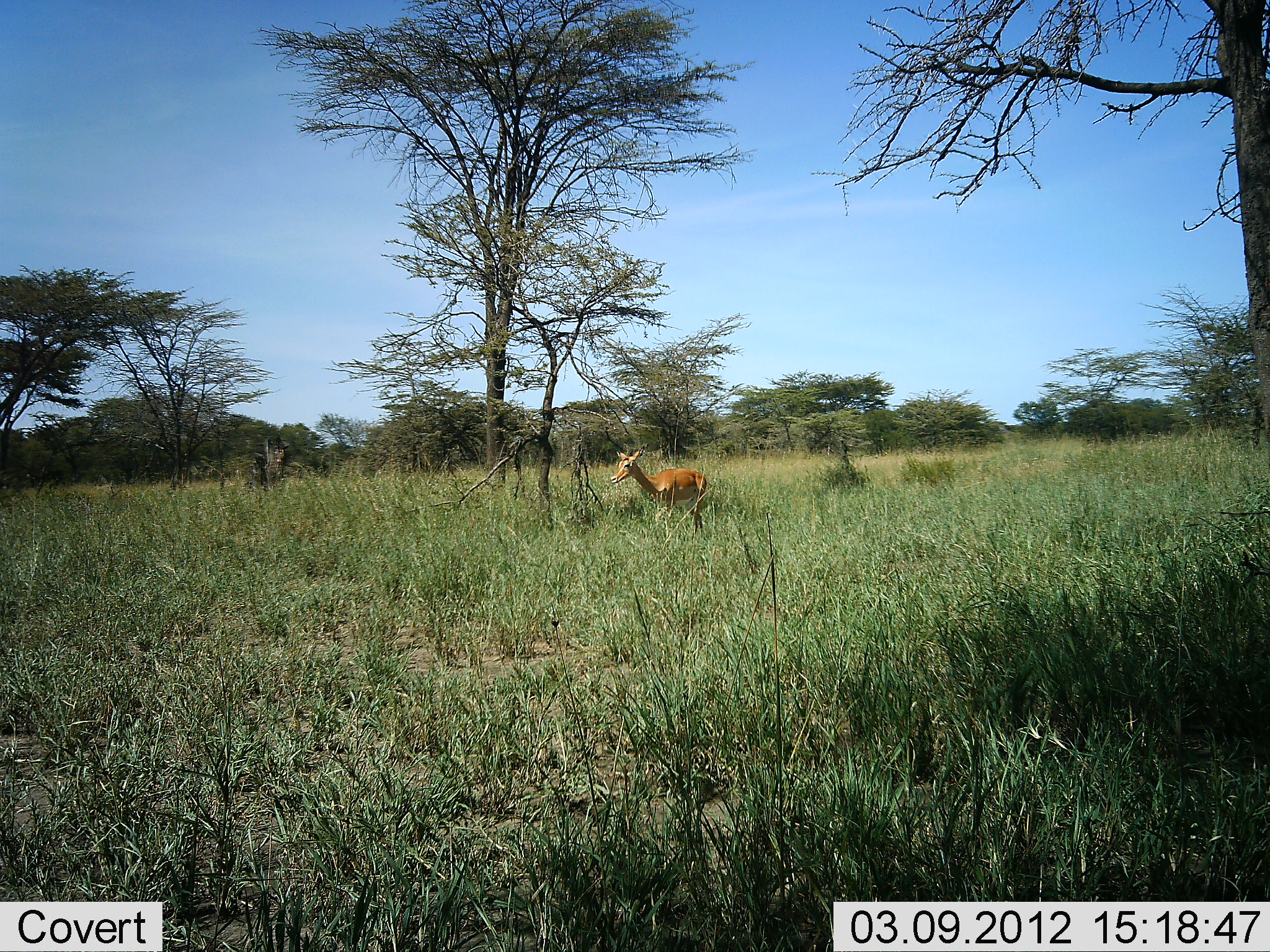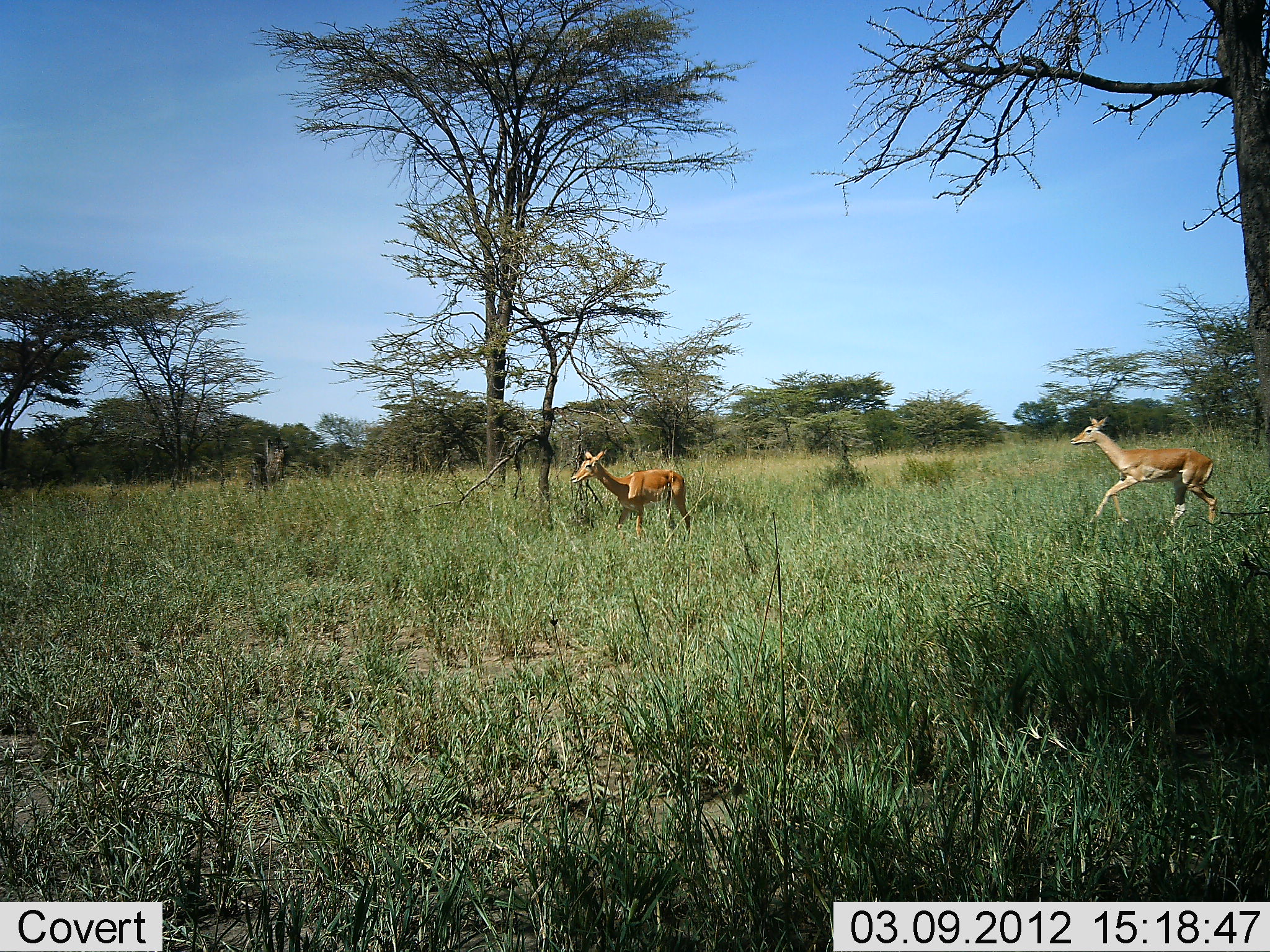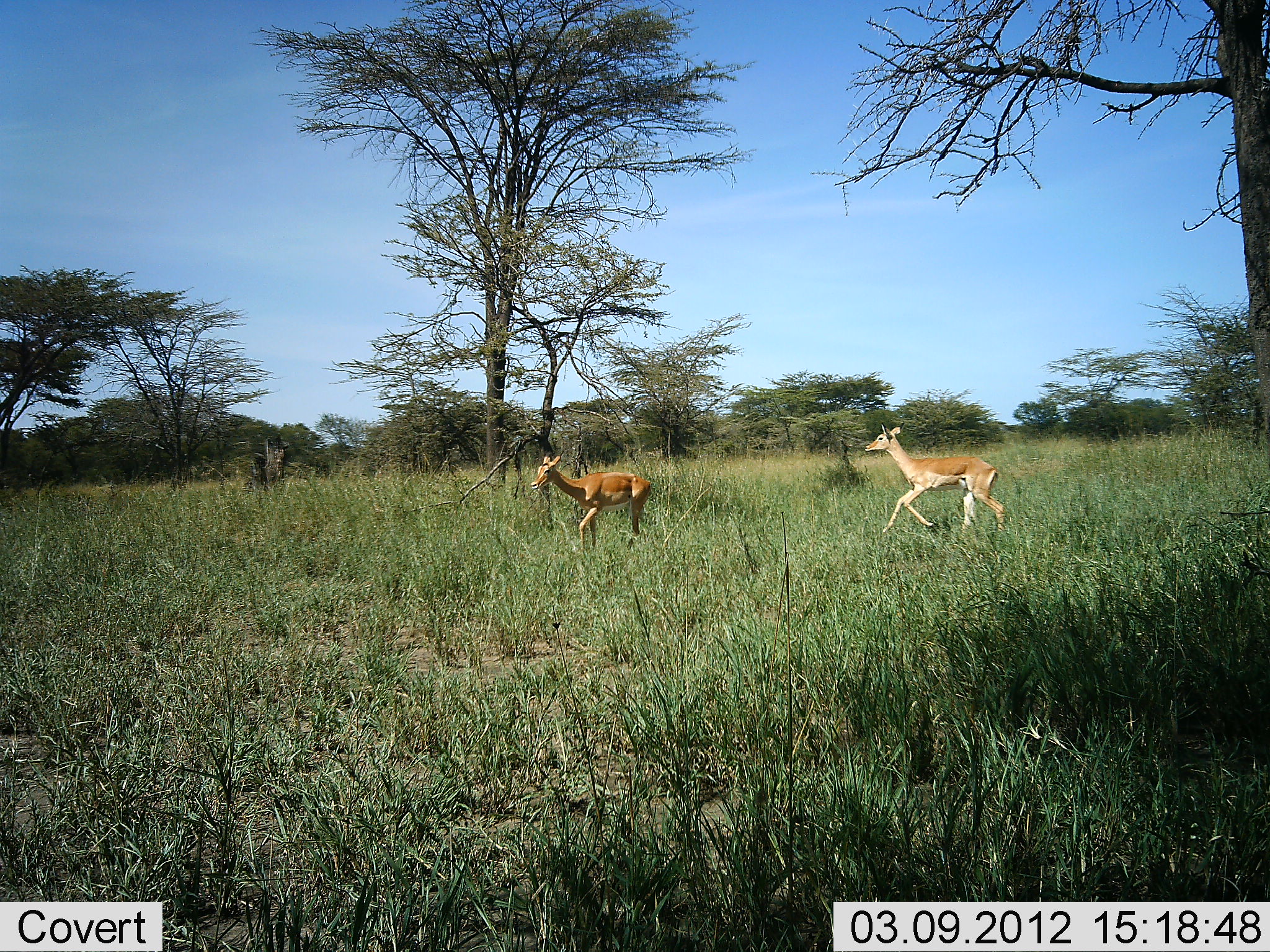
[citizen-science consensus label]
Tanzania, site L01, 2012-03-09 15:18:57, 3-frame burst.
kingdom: Animalia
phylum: Chordata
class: Mammalia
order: Artiodactyla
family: Bovidae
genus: Aepyceros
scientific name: Aepyceros melampus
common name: impala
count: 2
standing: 7%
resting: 0%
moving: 100%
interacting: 0%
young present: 0%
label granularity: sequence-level